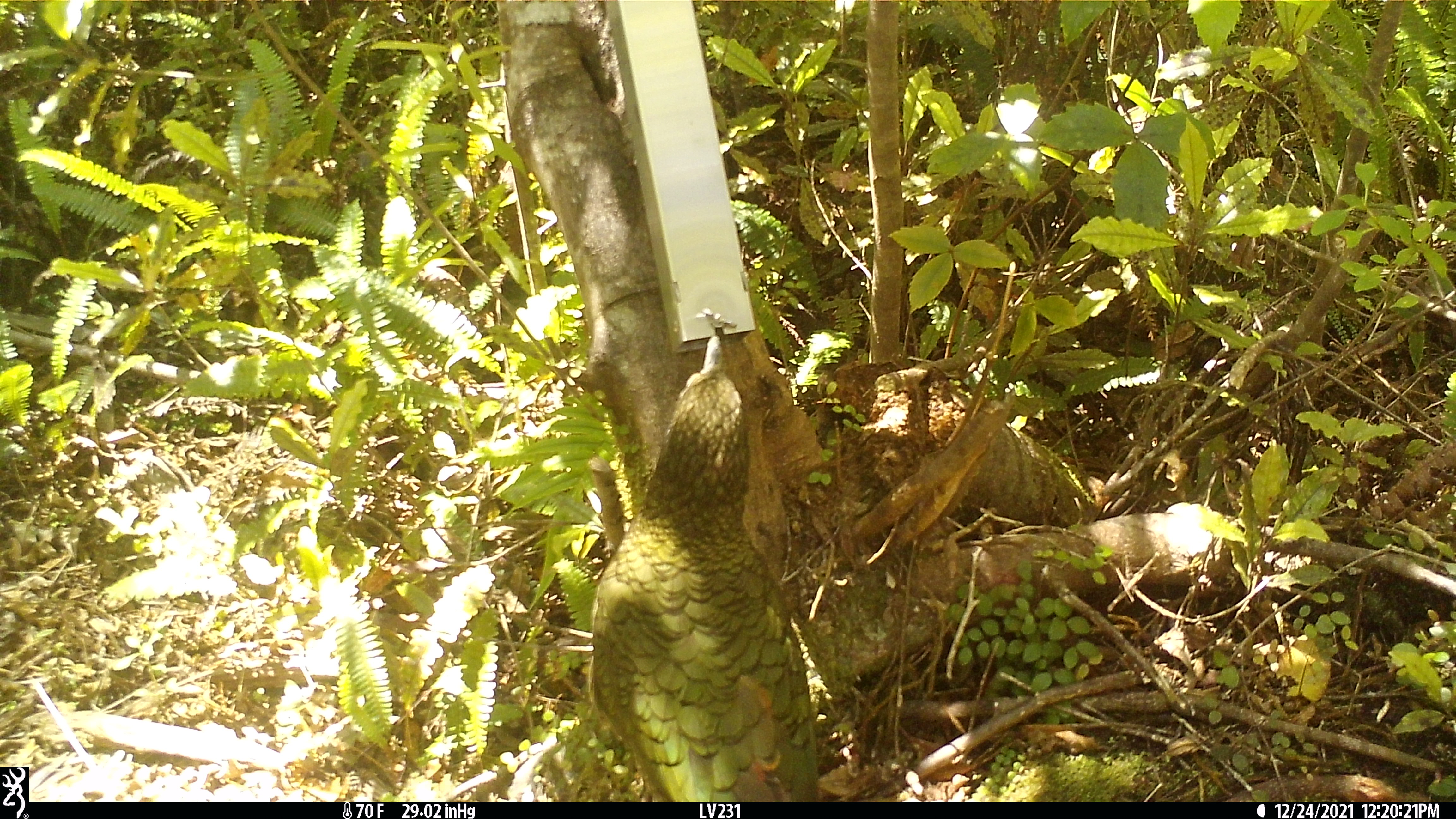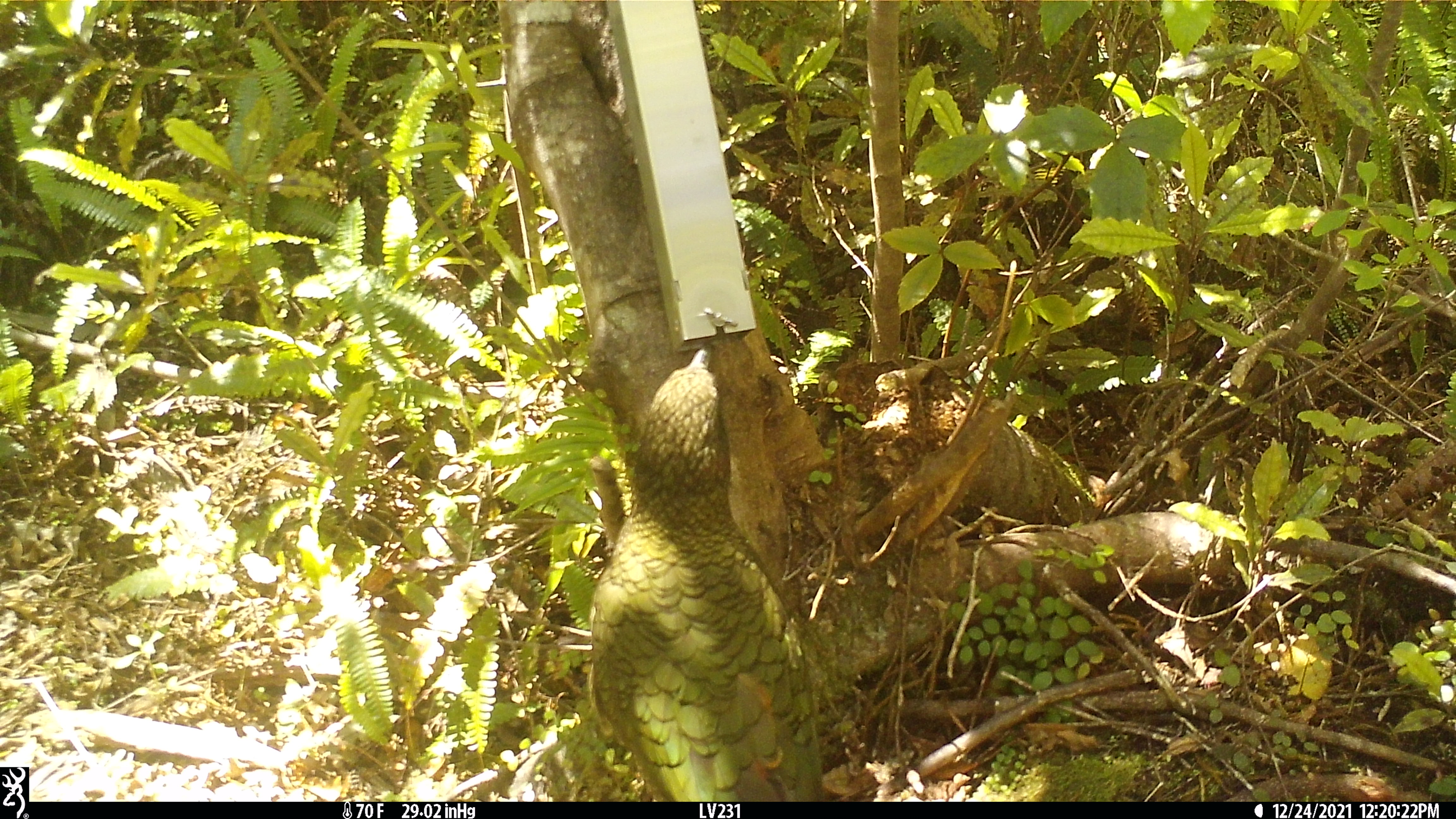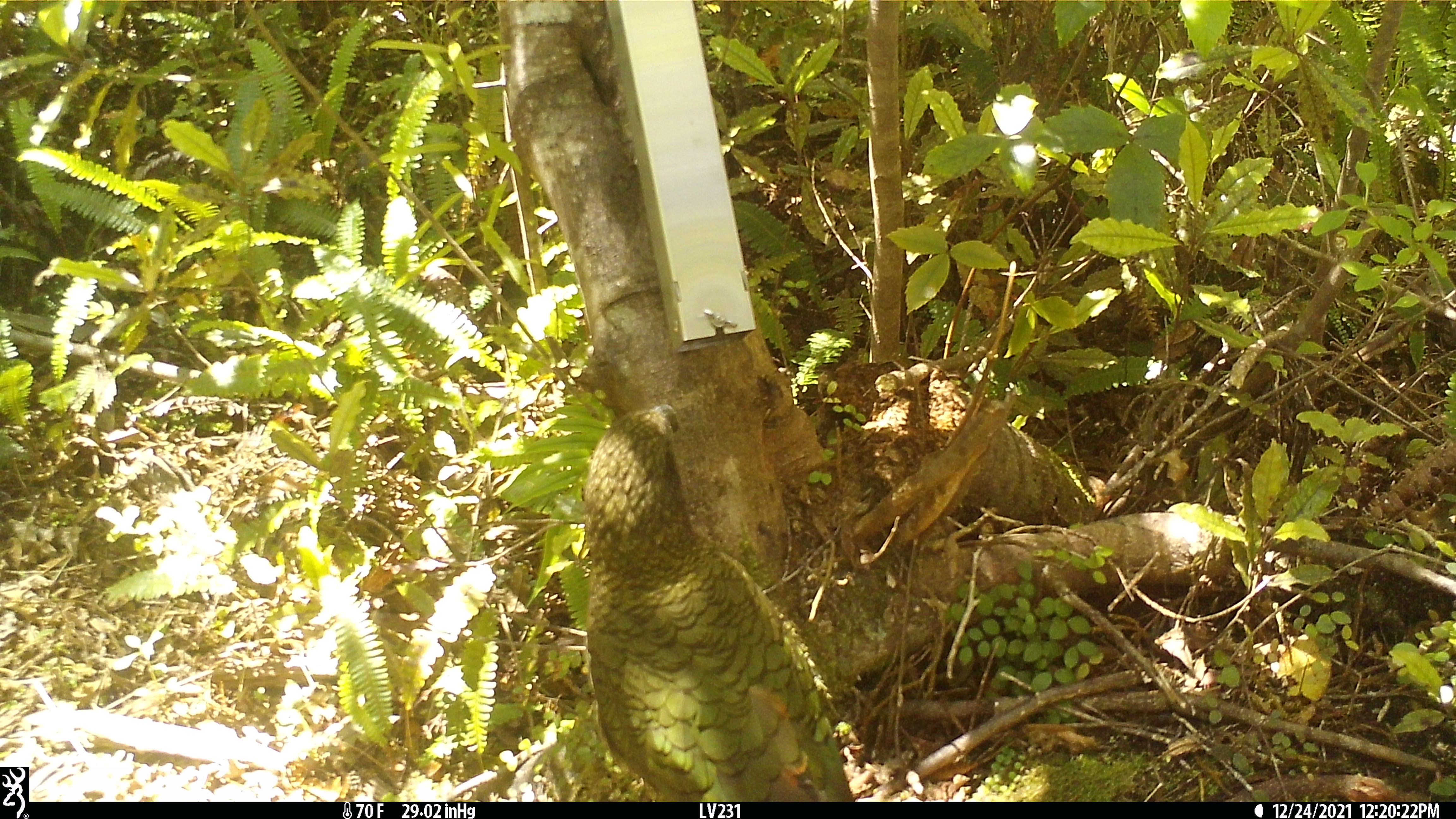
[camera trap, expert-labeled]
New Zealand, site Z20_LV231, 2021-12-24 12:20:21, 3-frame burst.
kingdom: Animalia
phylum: Chordata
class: Aves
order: Psittaciformes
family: Strigopidae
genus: Nestor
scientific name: Nestor notabilis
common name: kea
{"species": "kea (Nestor notabilis)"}